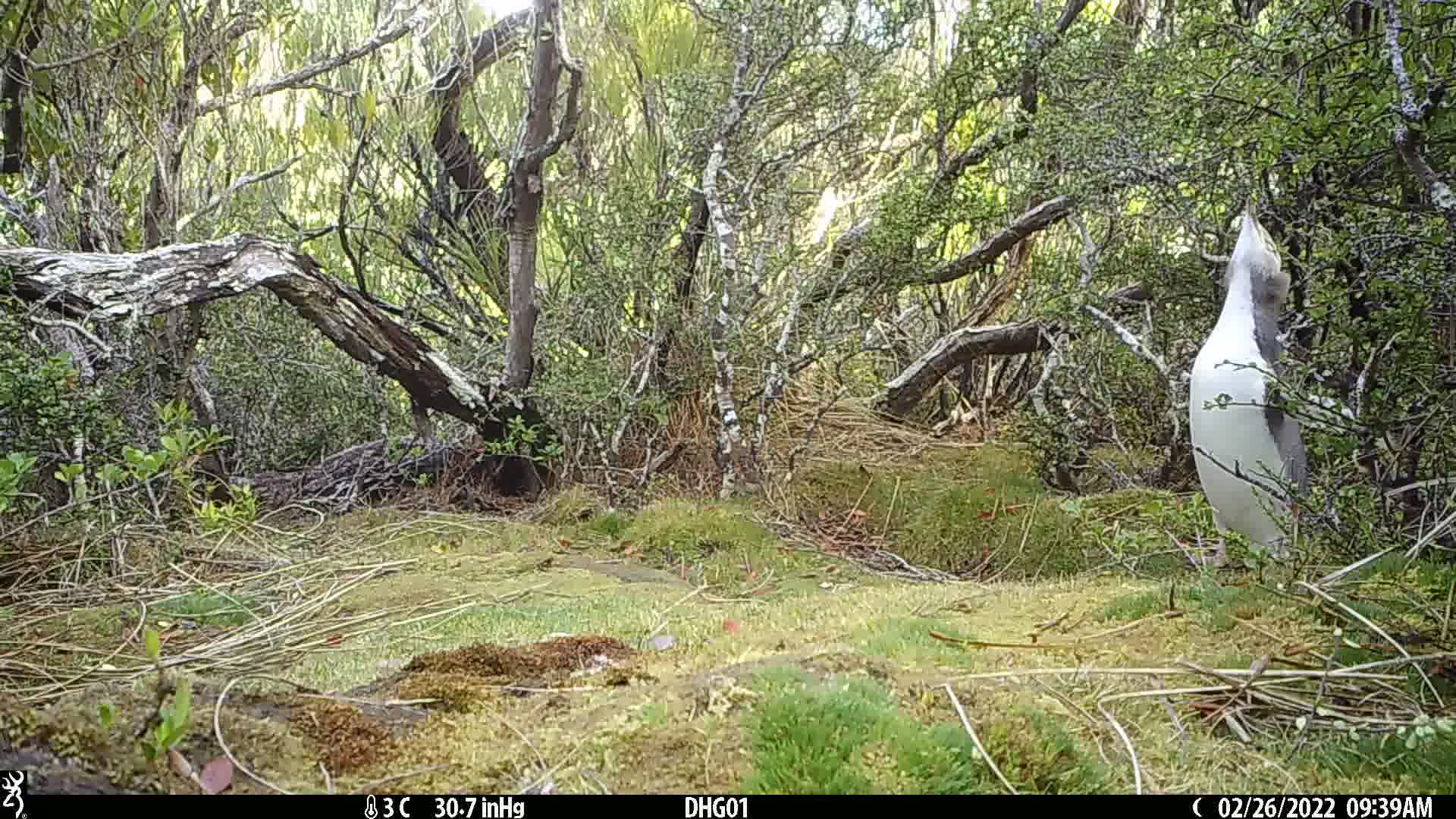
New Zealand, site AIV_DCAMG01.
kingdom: Animalia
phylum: Chordata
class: Aves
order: Sphenisciformes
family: Spheniscidae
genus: Megadyptes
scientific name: Megadyptes antipodes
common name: yellow-eyed penguin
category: yellow eyed penguin